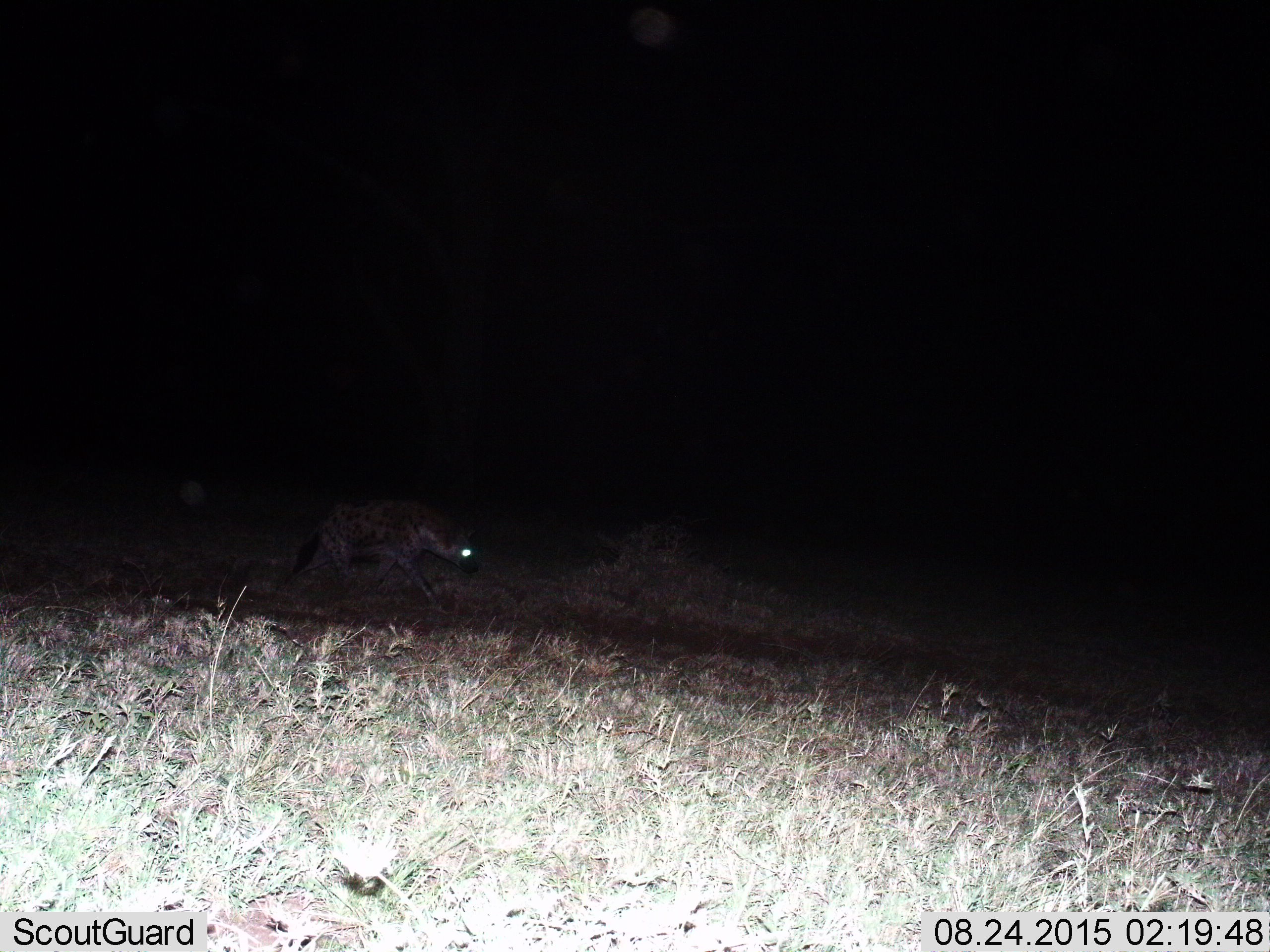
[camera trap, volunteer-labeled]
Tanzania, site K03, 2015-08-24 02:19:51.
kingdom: Animalia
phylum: Chordata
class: Mammalia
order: Carnivora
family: Hyaenidae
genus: Crocuta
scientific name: Crocuta crocuta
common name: spotted hyena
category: hyenaspotted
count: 1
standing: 14%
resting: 0%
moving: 86%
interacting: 0%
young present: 0%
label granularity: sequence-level